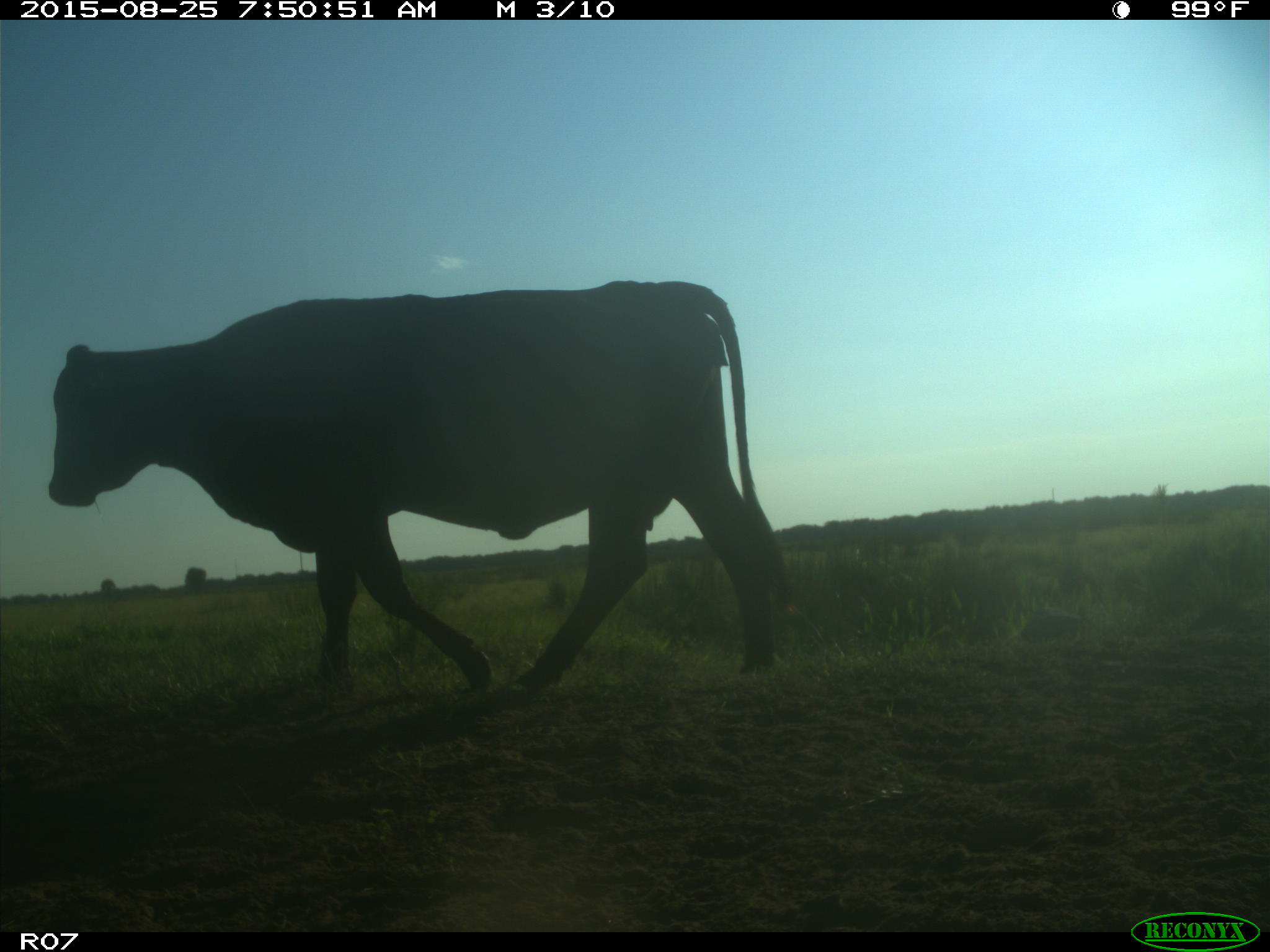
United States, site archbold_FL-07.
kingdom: Animalia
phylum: Chordata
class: Mammalia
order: Artiodactyla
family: Bovidae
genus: Bos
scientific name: Bos taurus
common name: domestic cow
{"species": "Bos taurus (domestic cow)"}